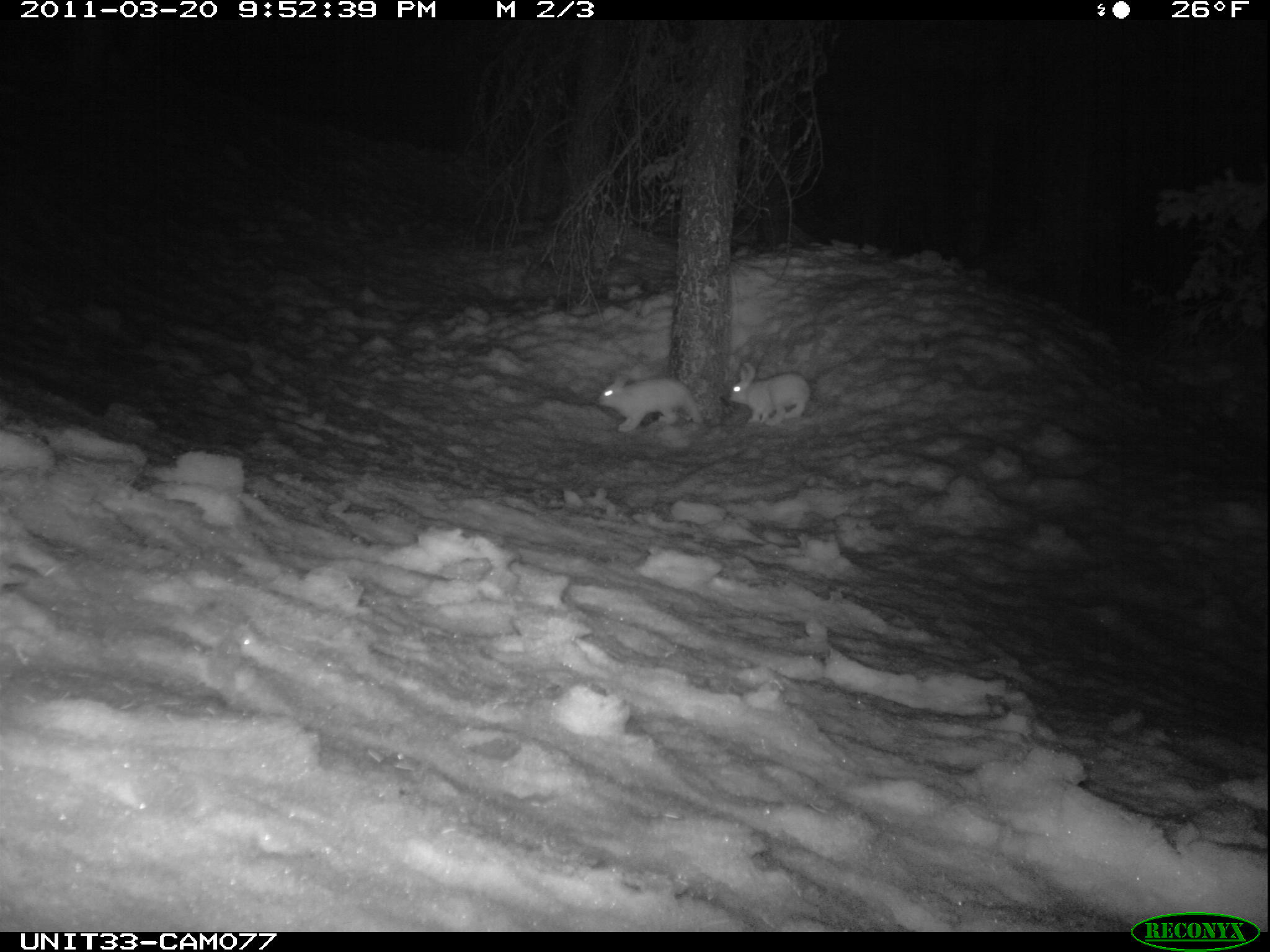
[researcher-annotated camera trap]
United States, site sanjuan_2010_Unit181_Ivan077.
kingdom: Animalia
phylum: Chordata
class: Mammalia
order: Lagomorpha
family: Leporidae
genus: Lepus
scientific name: Lepus americanus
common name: snowshoe hare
Lepus americanus (snowshoe hare).